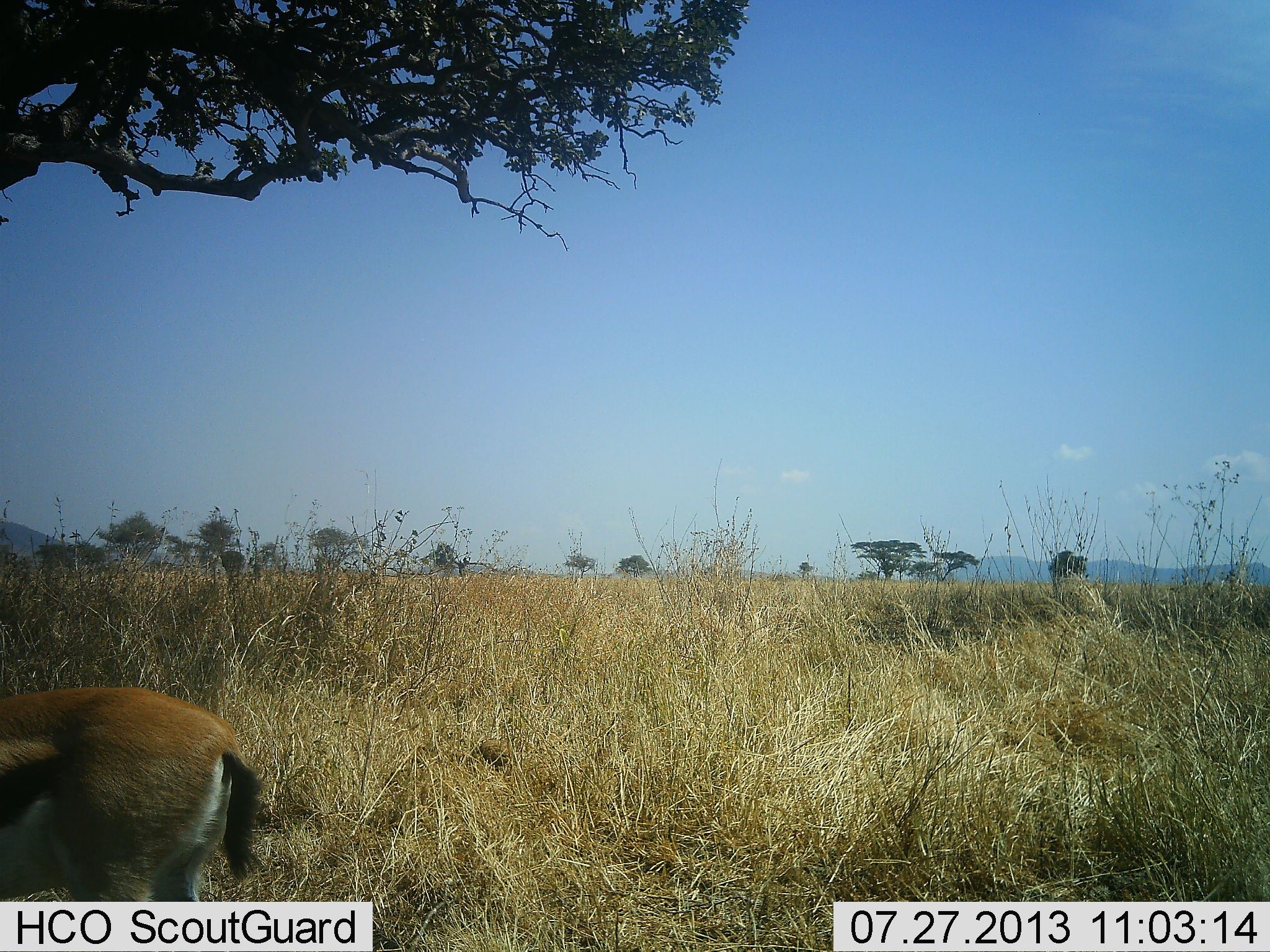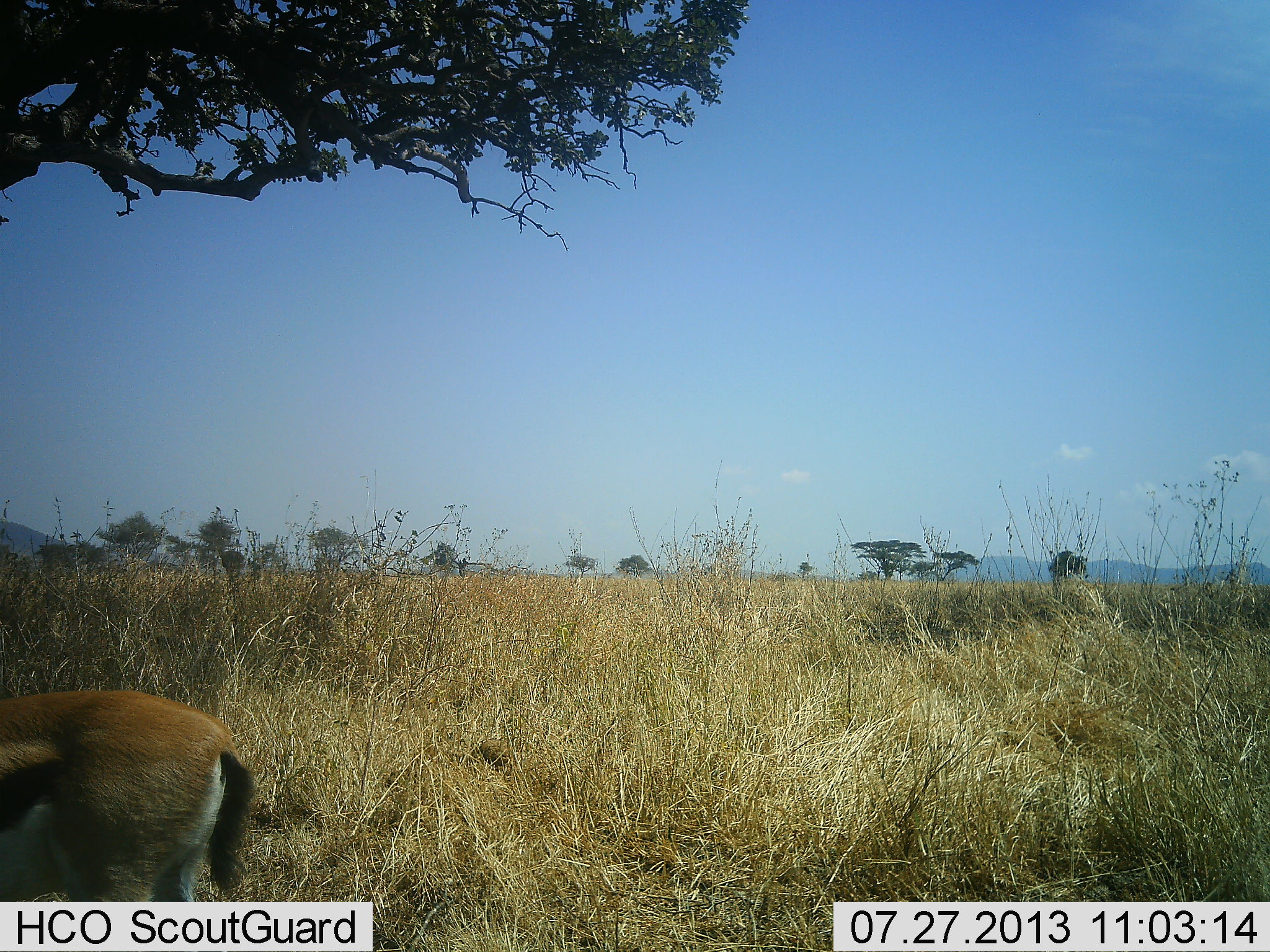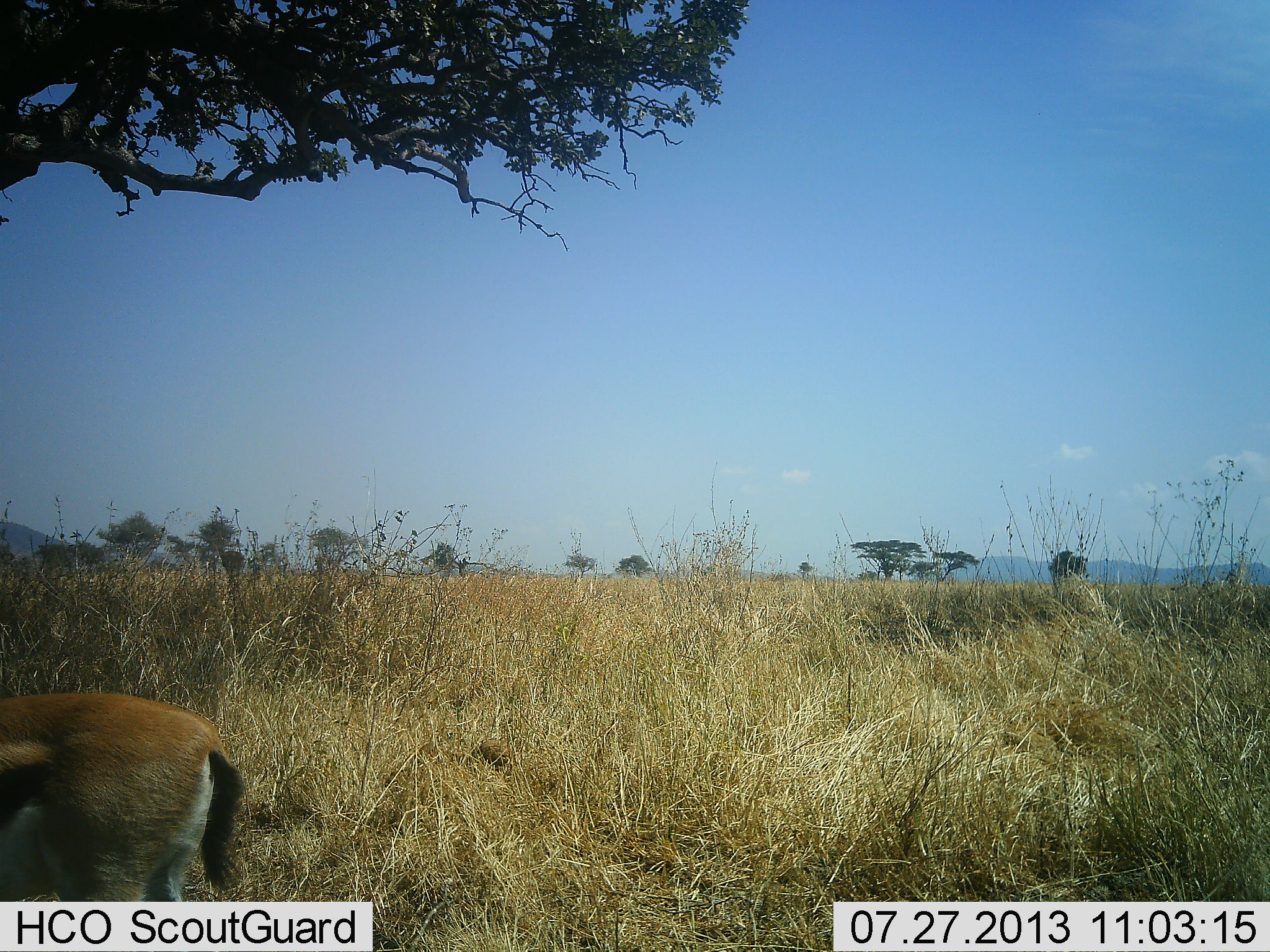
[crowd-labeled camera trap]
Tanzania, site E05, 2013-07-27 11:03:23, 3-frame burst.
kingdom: Animalia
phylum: Chordata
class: Mammalia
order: Artiodactyla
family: Bovidae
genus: Eudorcas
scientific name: Eudorcas thomsonii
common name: thomson's gazelle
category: gazellethomsons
Gazellethomsons (thomson's gazelle) (Eudorcas thomsonii), count 1. Behavior (volunteer vote fractions): standing 80%, resting 0%, moving 15%, interacting 0%. Young present (vote fraction): 0%. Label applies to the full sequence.